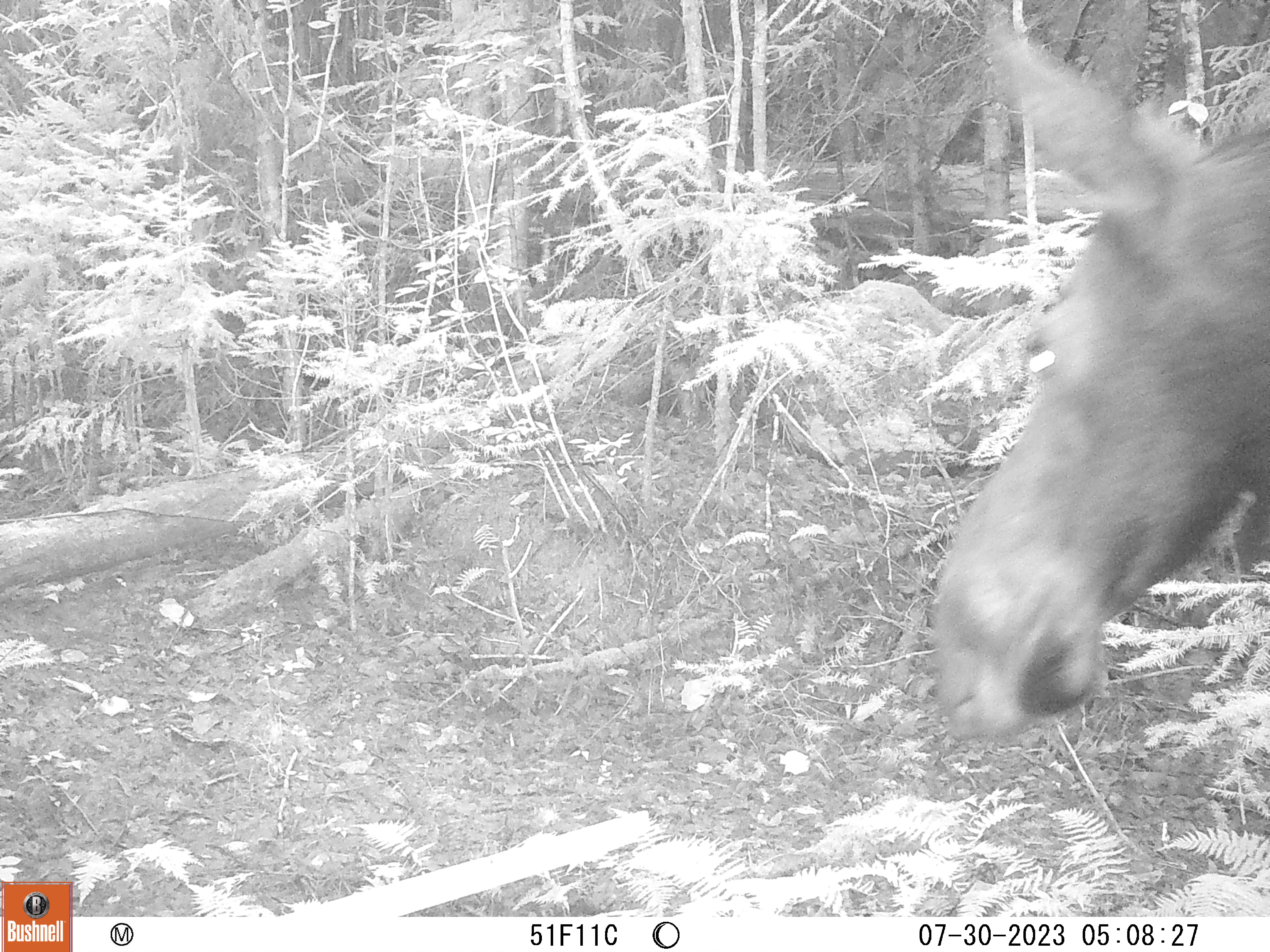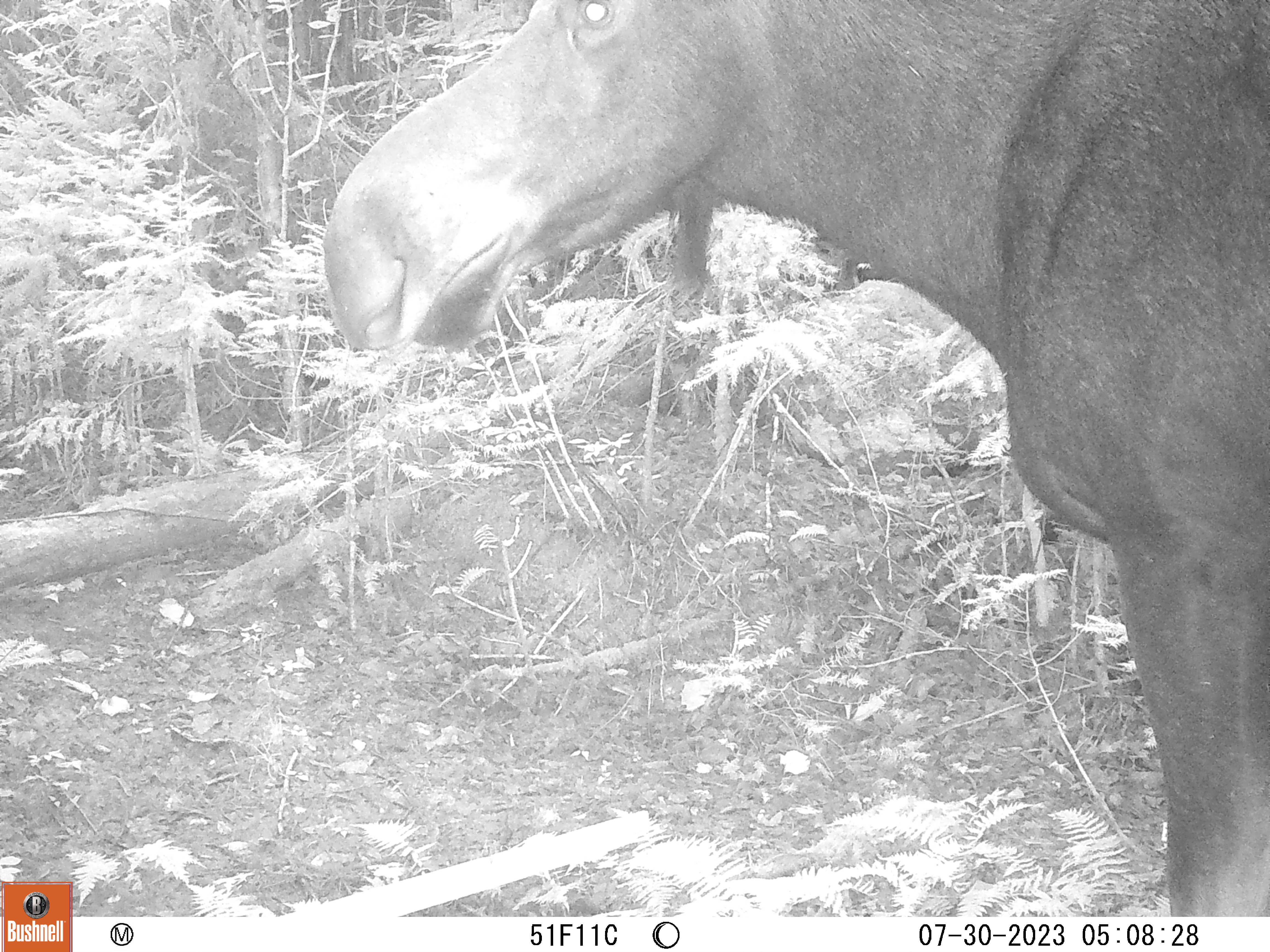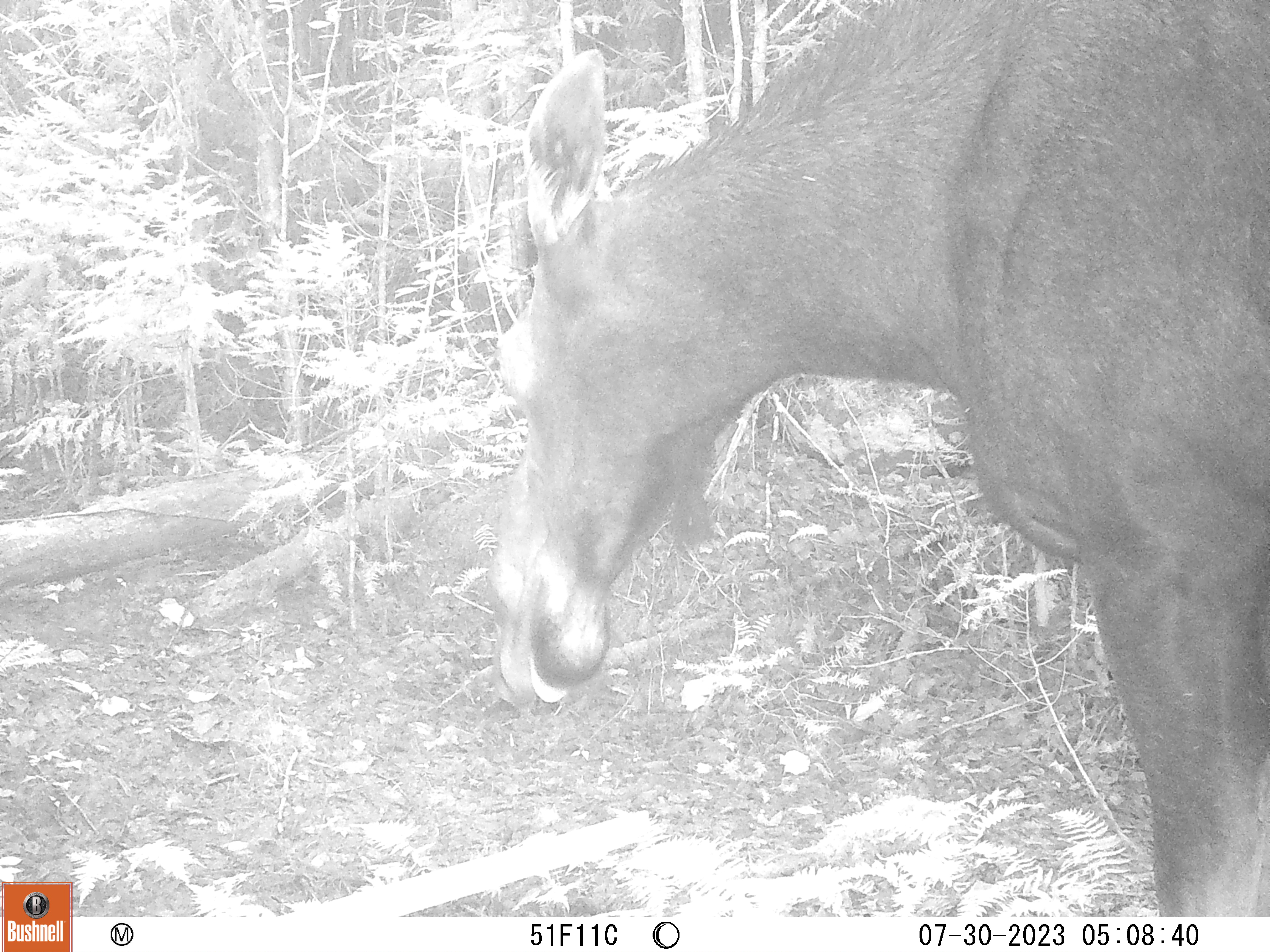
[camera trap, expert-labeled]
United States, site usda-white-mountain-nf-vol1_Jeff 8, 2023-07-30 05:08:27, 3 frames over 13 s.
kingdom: Animalia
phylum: Chordata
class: Mammalia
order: Artiodactyla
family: Cervidae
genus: Alces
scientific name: Alces alces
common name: moose